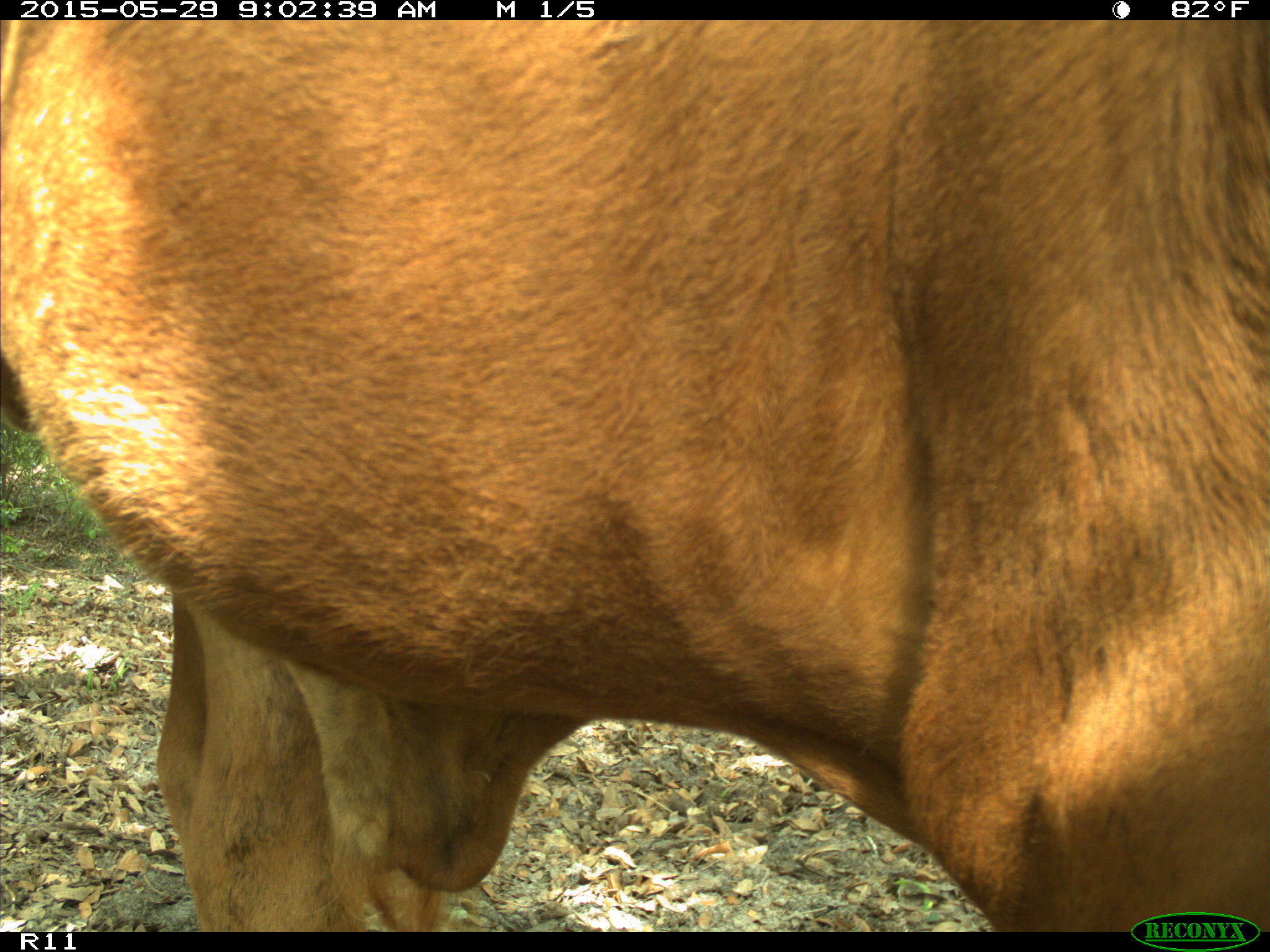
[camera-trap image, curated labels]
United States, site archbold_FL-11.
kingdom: Animalia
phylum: Chordata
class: Mammalia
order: Artiodactyla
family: Bovidae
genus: Bos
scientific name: Bos taurus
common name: domestic cow